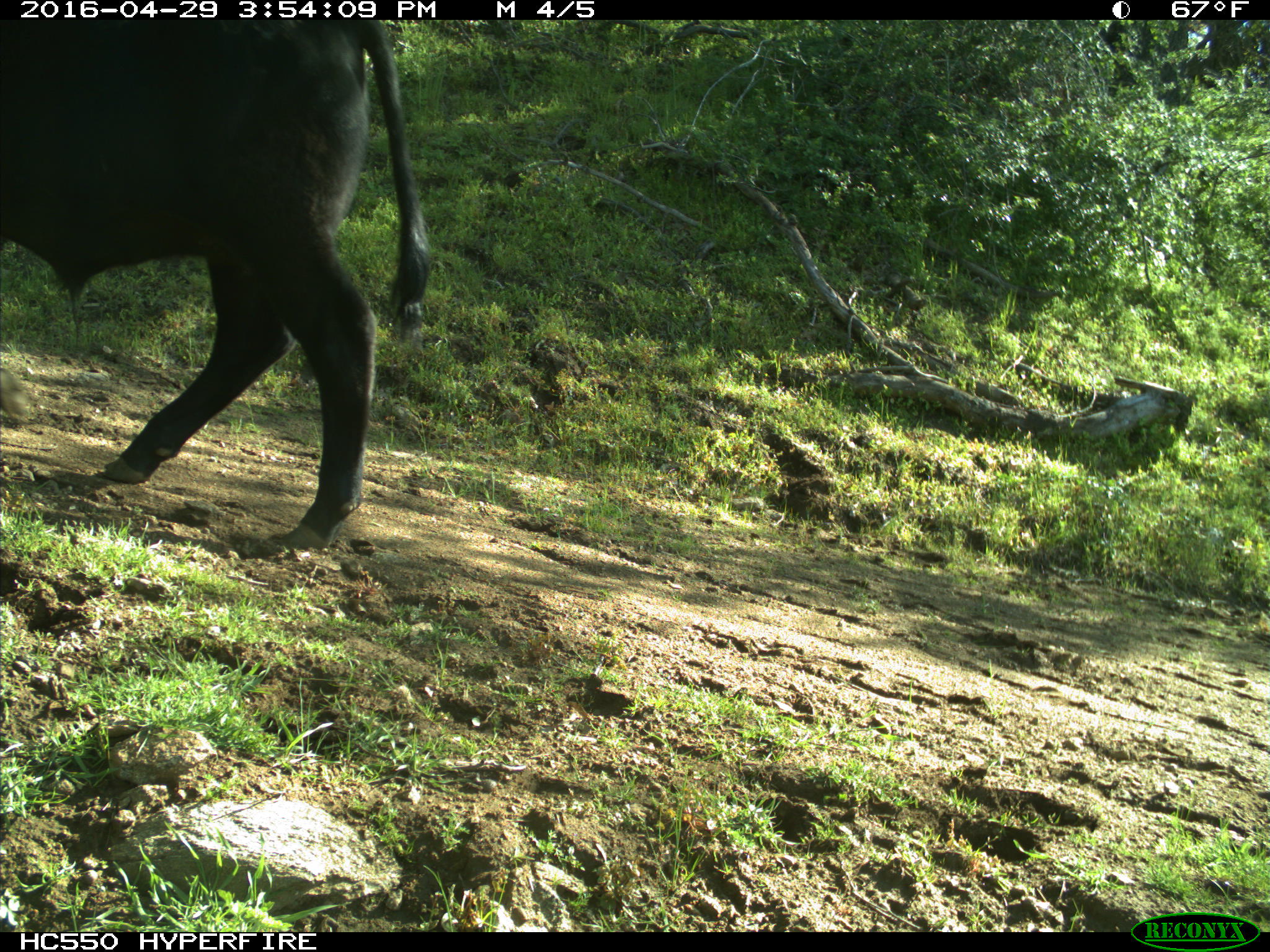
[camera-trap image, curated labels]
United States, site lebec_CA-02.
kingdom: Animalia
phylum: Chordata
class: Mammalia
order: Artiodactyla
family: Bovidae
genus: Bos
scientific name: Bos taurus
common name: domestic cow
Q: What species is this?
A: Bos taurus (domestic cow).